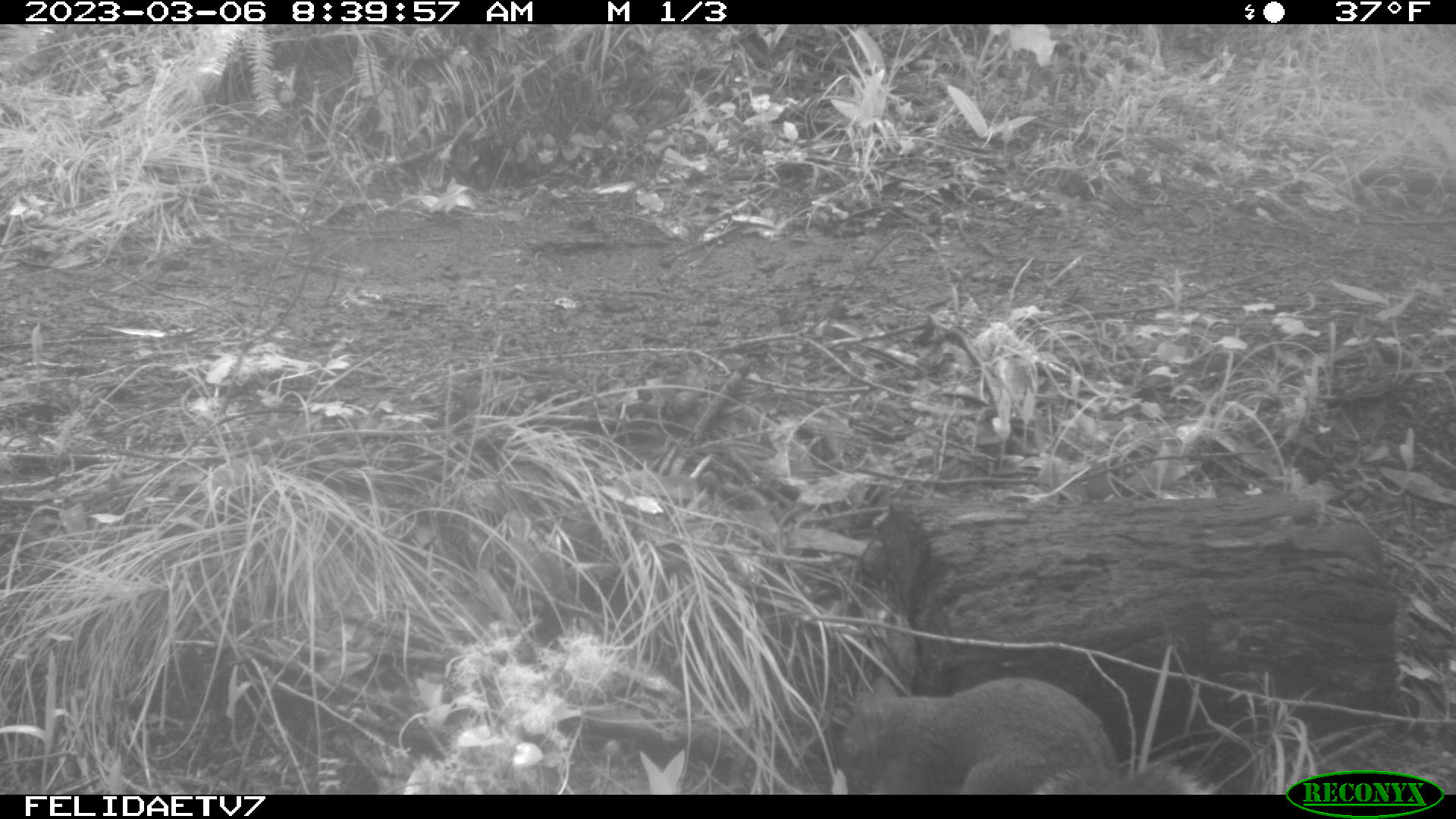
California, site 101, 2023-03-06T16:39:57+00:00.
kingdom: Animalia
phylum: Chordata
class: Mammalia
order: Rodentia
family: Sciuridae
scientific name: Sciuridae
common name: squirrel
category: unknown squirrel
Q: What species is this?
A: Unknown squirrel (squirrel) (Sciuridae).